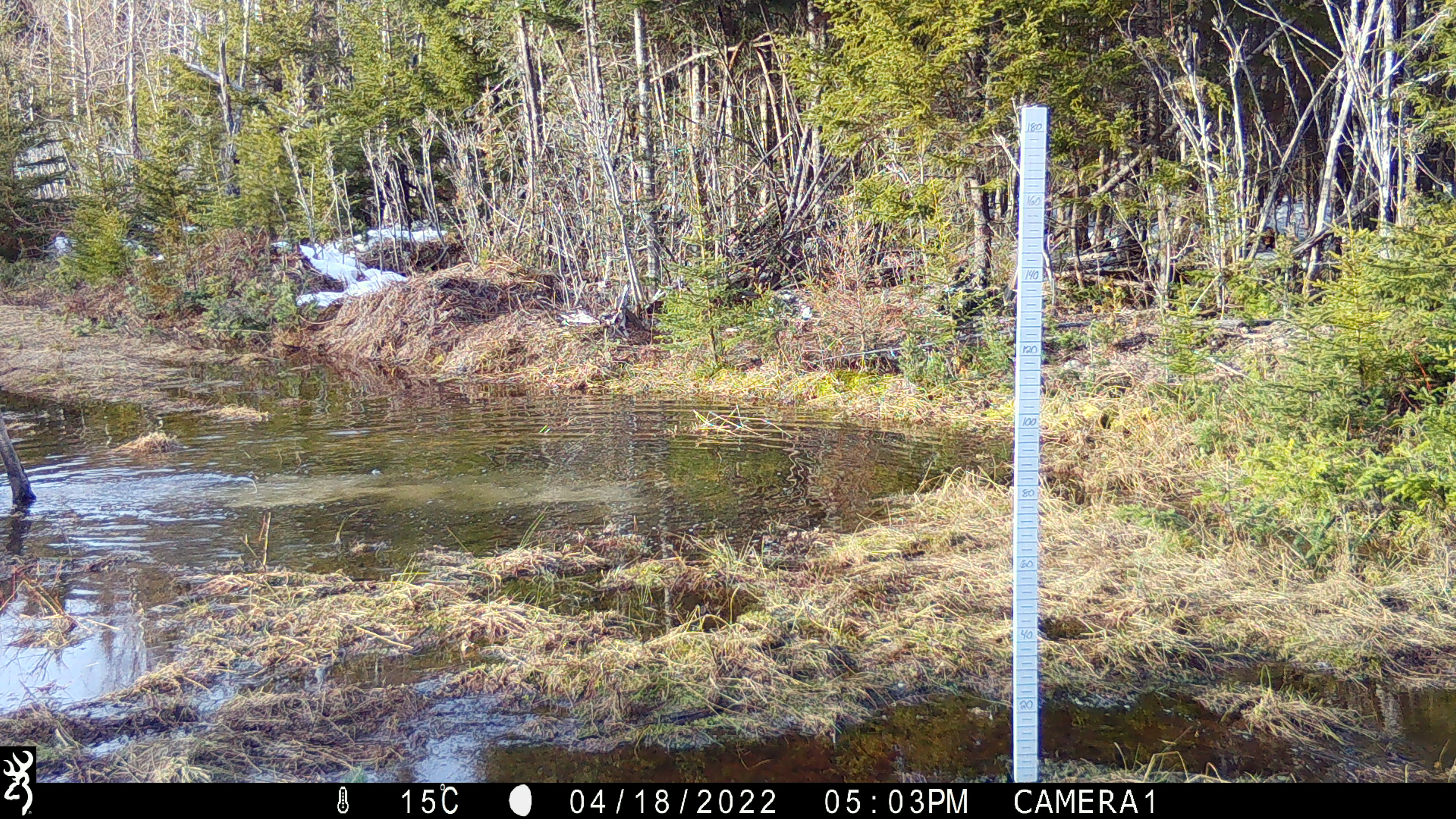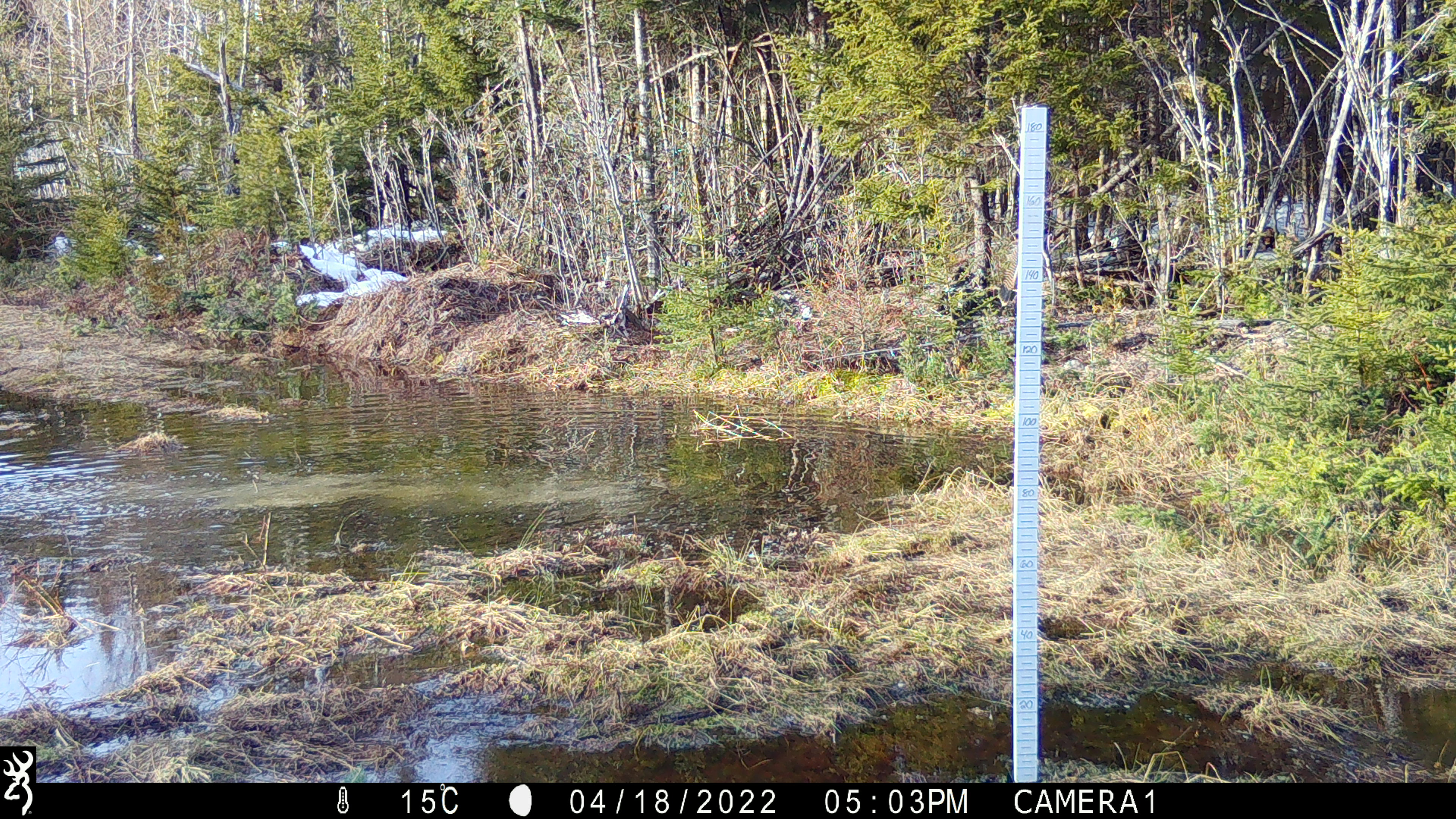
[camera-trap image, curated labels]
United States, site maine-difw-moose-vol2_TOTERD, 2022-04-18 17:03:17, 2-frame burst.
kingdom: Animalia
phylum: Chordata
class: Mammalia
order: Artiodactyla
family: Cervidae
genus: Alces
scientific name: Alces alces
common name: moose